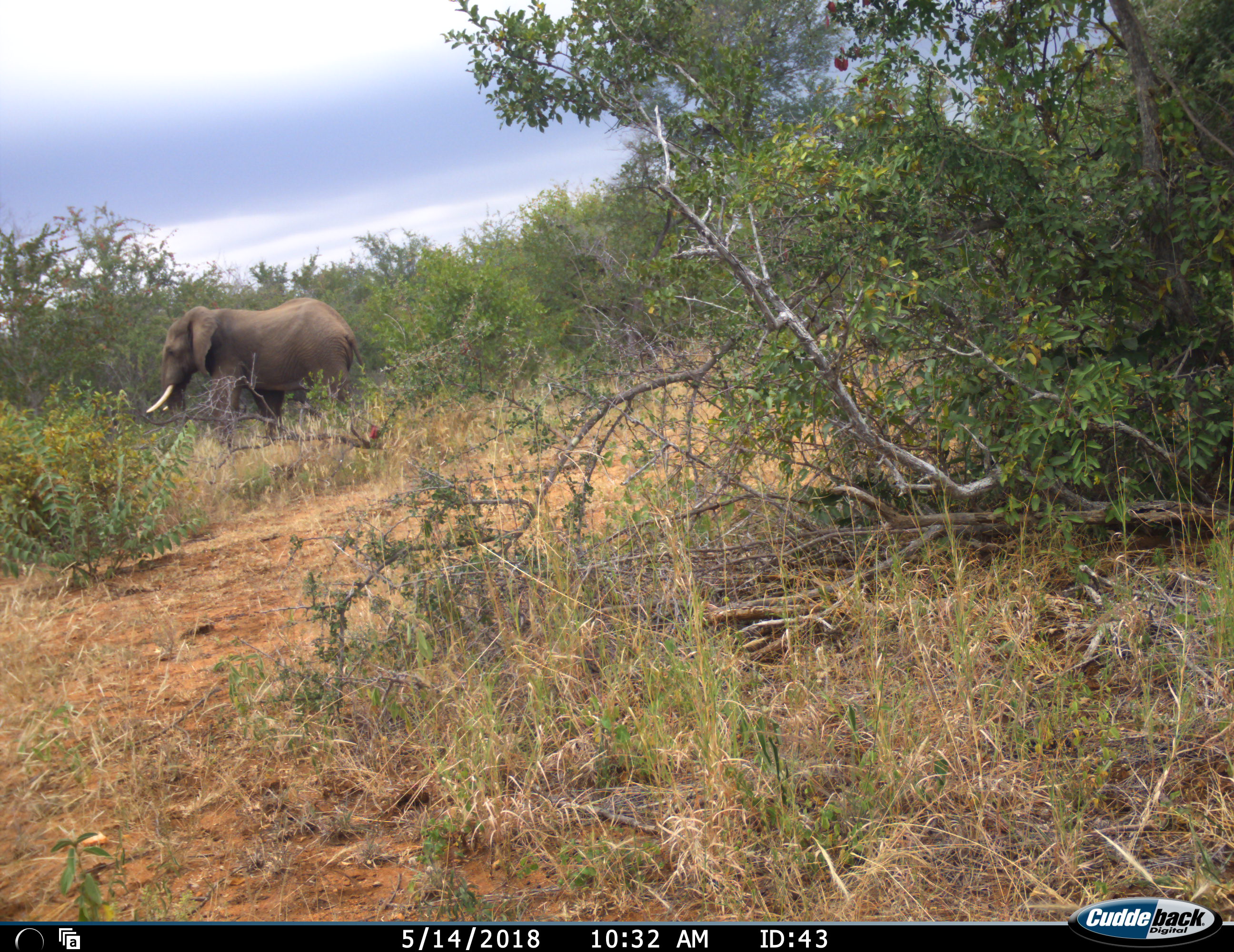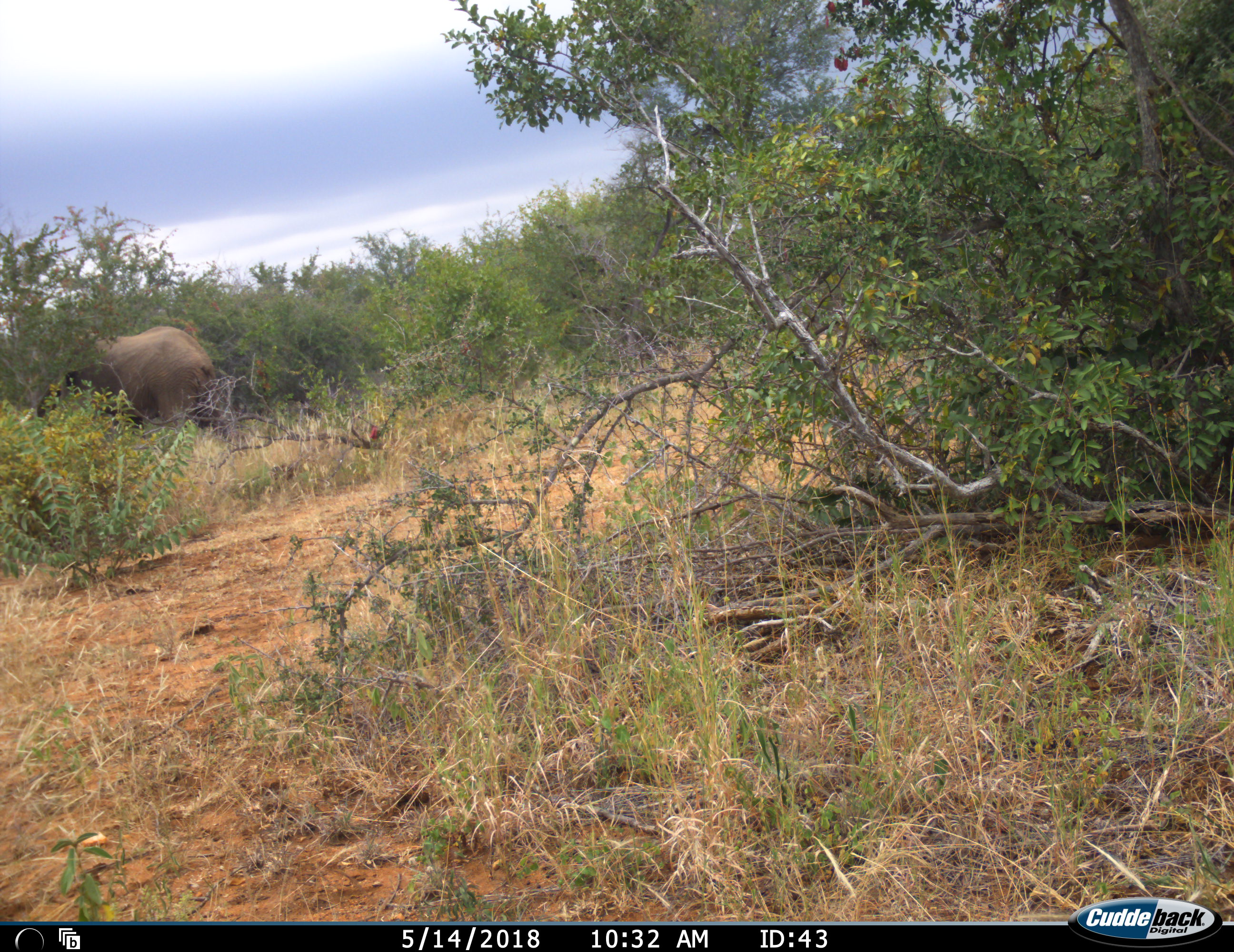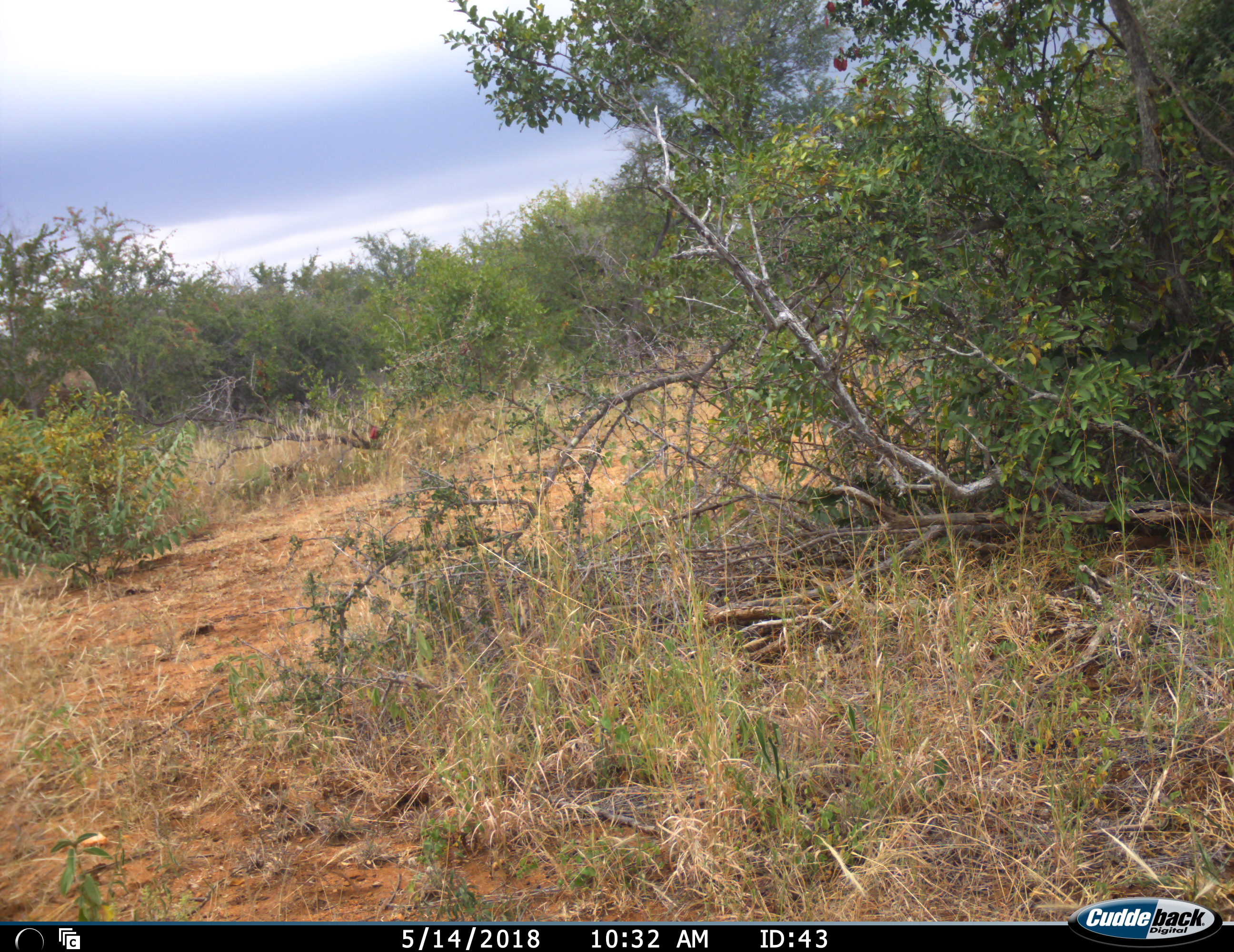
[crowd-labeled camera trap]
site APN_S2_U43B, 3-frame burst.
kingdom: Animalia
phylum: Chordata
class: Mammalia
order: Proboscidea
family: Elephantidae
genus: Loxodonta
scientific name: Loxodonta africana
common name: african bush elephant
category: elephant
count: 1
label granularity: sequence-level